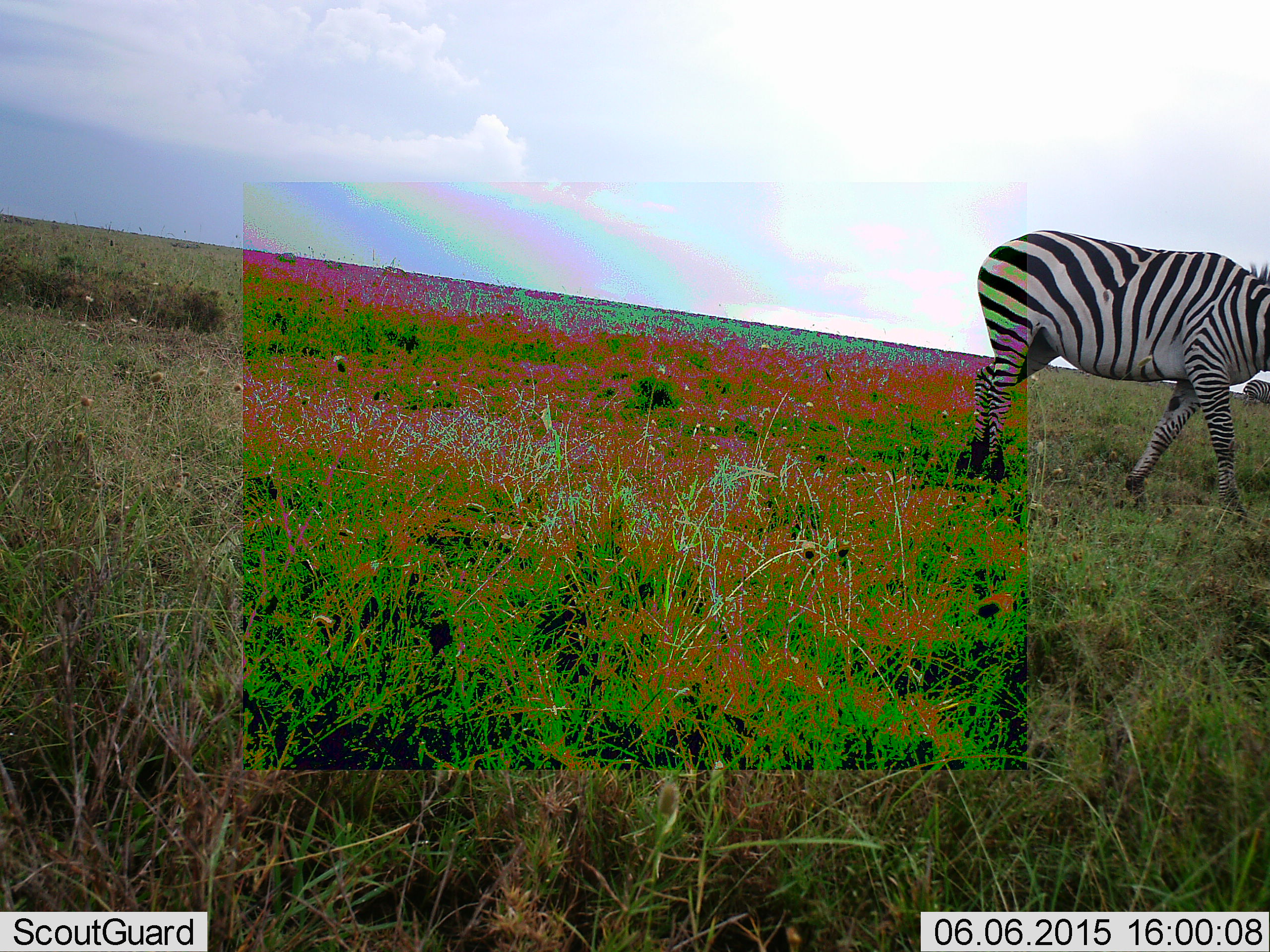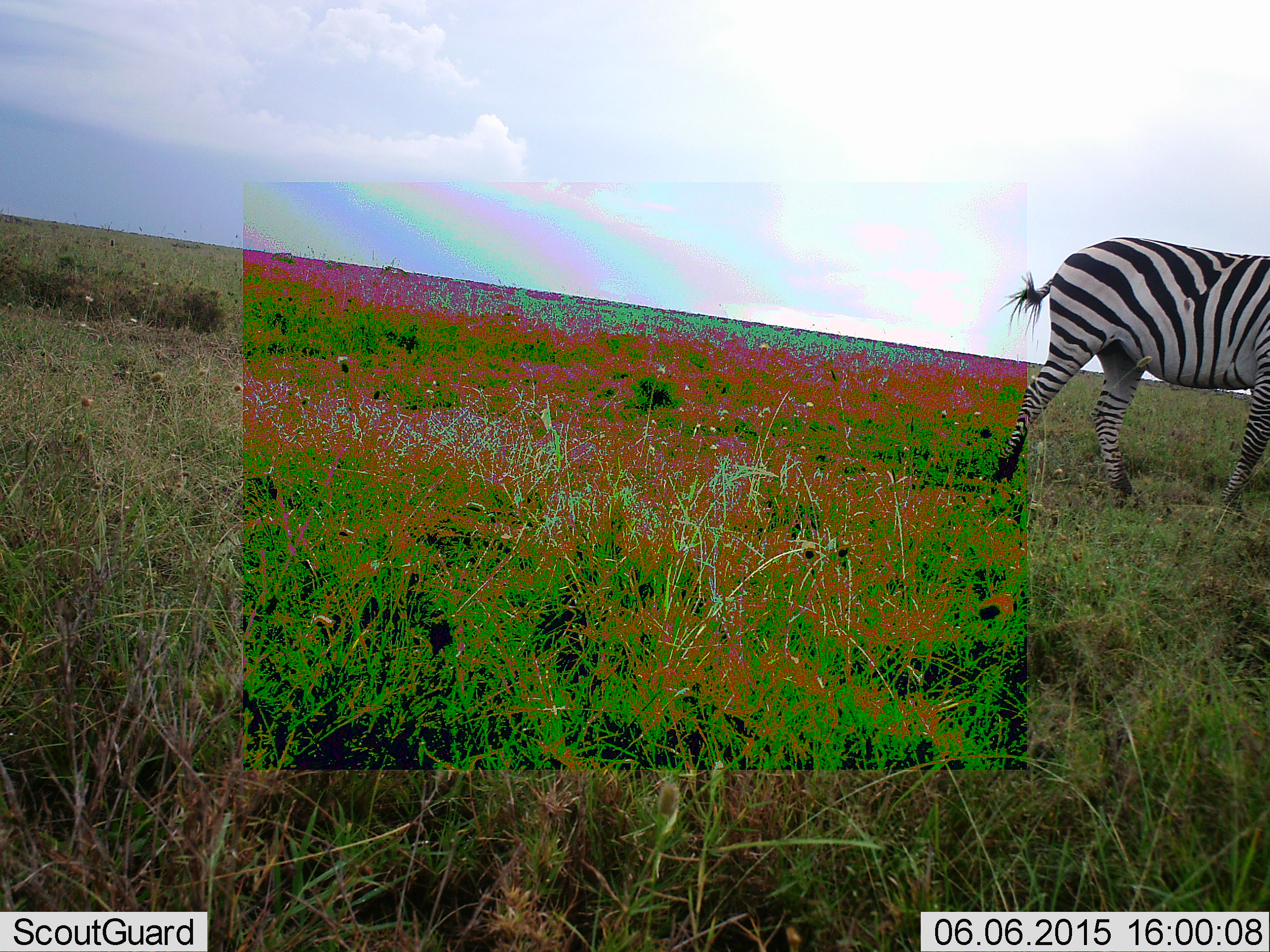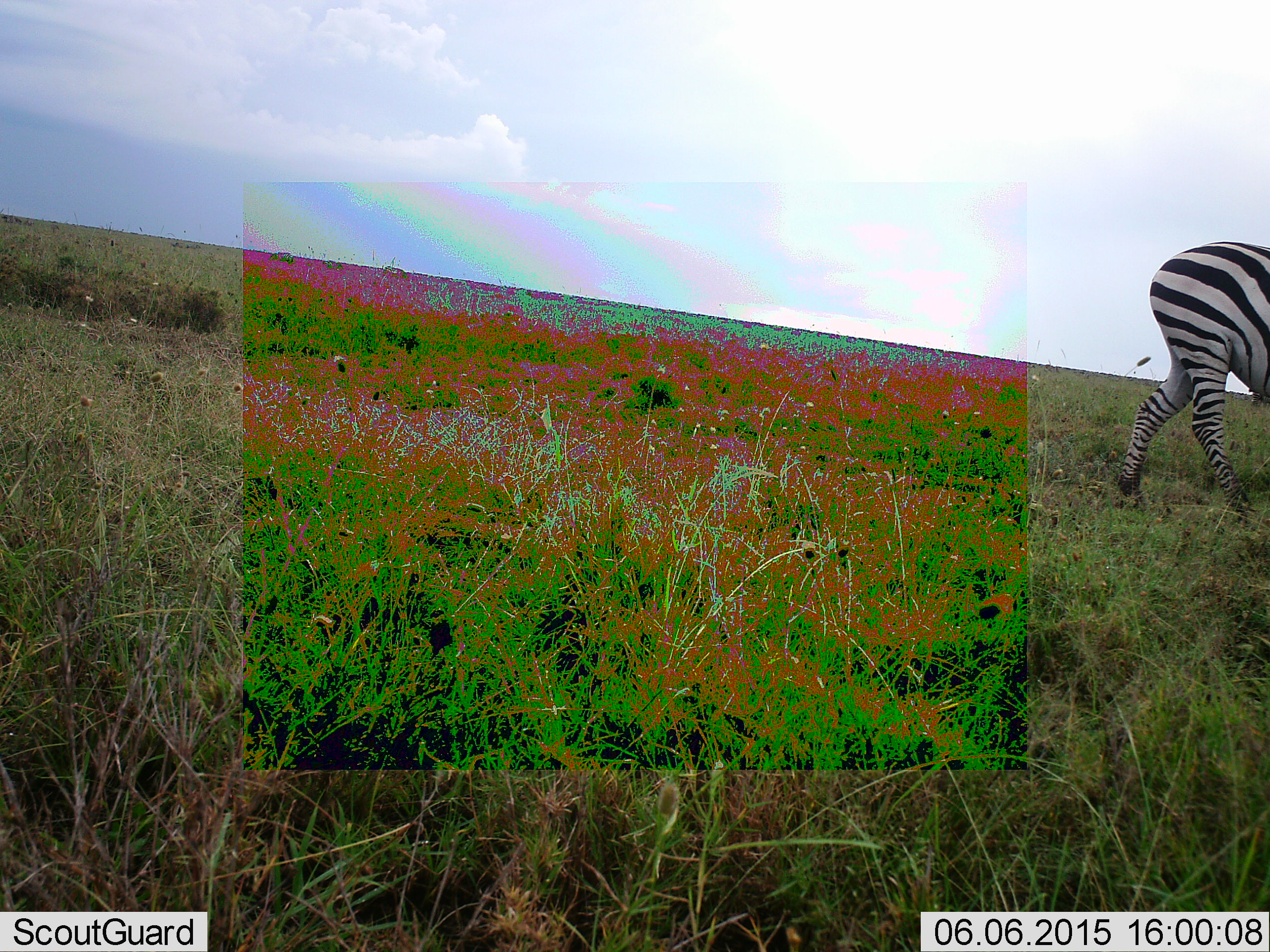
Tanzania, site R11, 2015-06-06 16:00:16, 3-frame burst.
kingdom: Animalia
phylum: Chordata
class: Mammalia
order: Perissodactyla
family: Equidae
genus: Equus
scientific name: Equus quagga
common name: plains zebra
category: zebra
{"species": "zebra (plains zebra) (Equus quagga)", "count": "1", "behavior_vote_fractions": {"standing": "10%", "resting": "0%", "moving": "90%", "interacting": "0%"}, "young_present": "0%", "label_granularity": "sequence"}